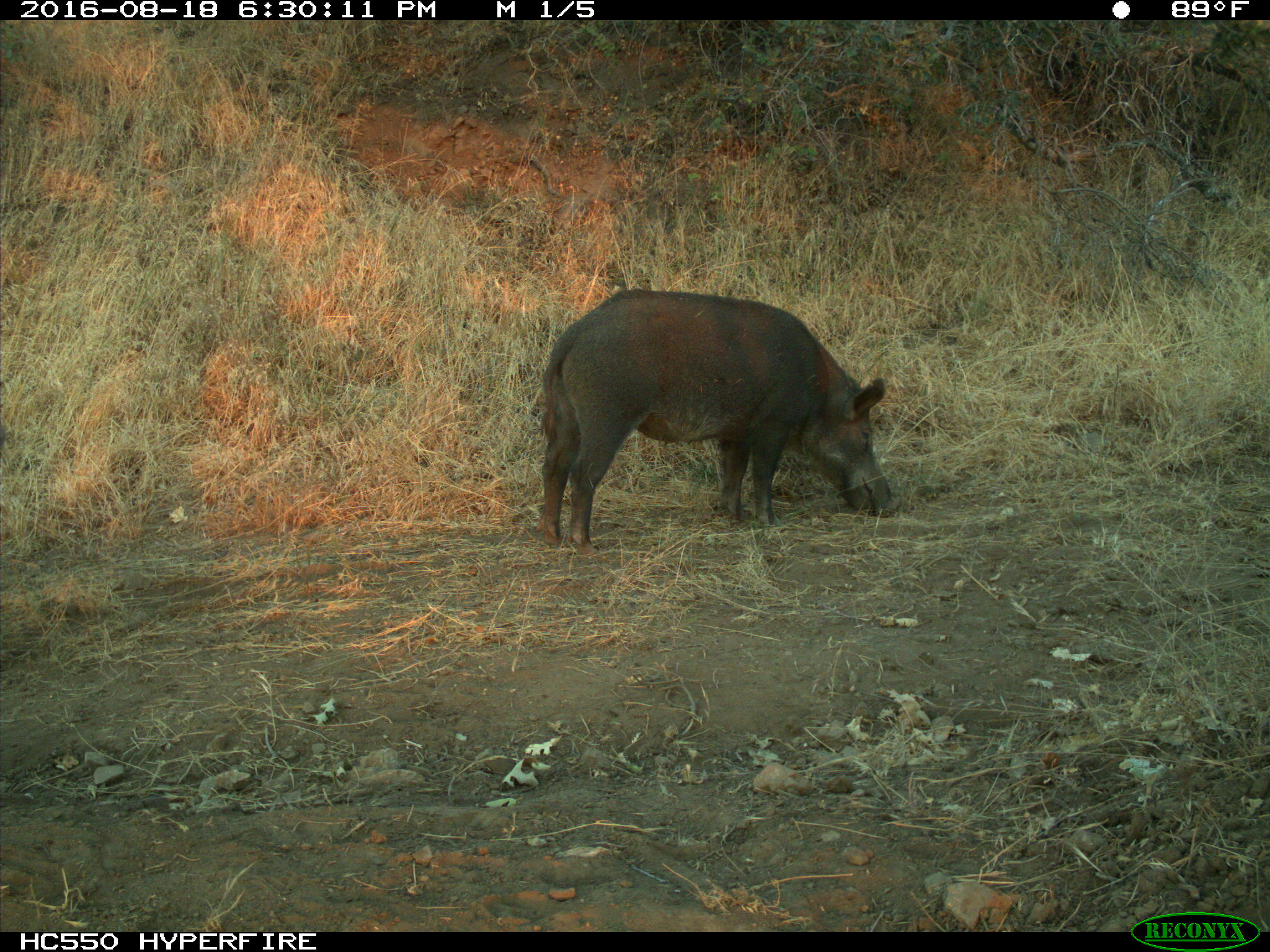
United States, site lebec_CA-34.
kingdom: Animalia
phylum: Chordata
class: Mammalia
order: Artiodactyla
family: Suidae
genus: Sus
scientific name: Sus scrofa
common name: wild boar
Sus scrofa (wild boar).